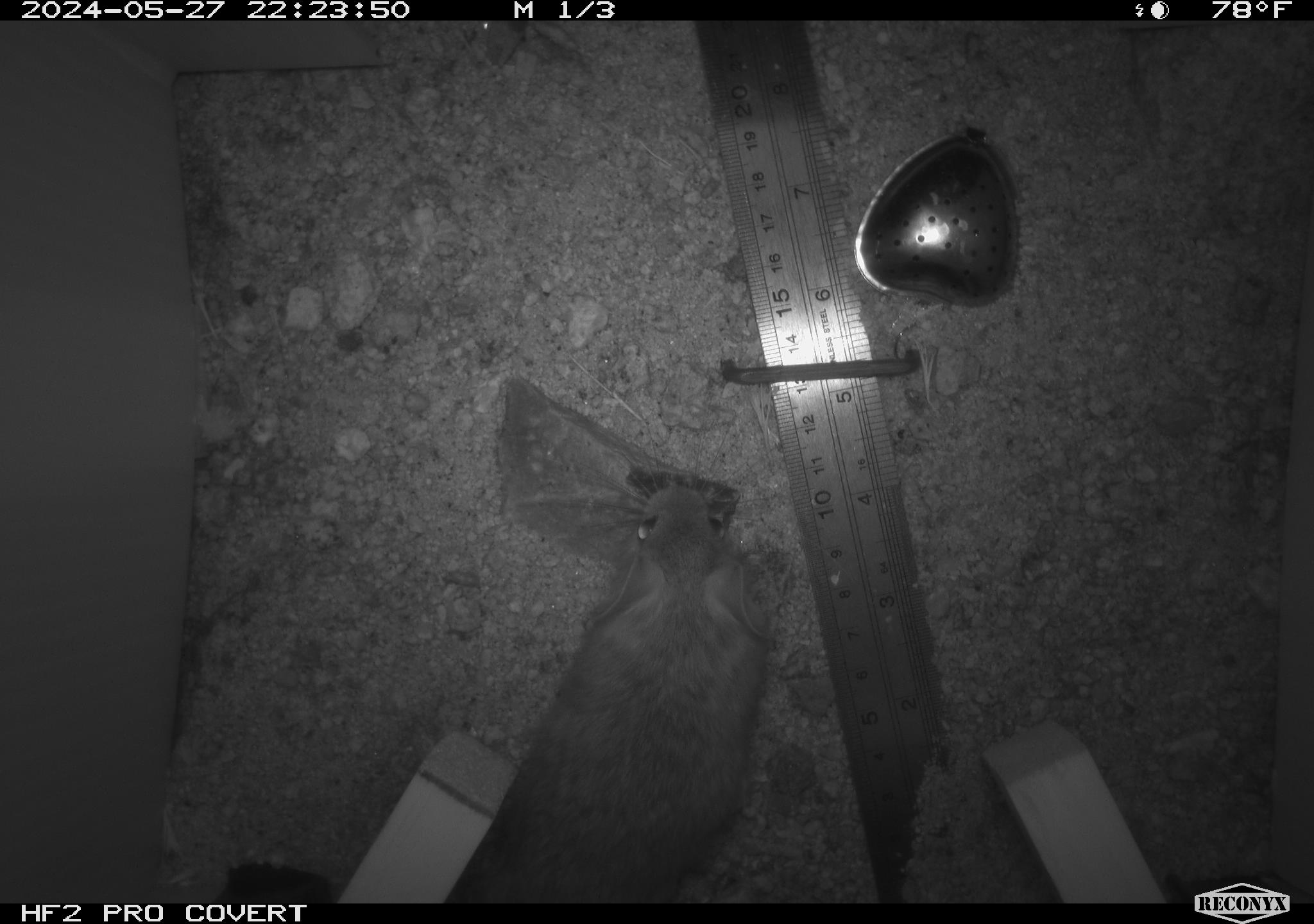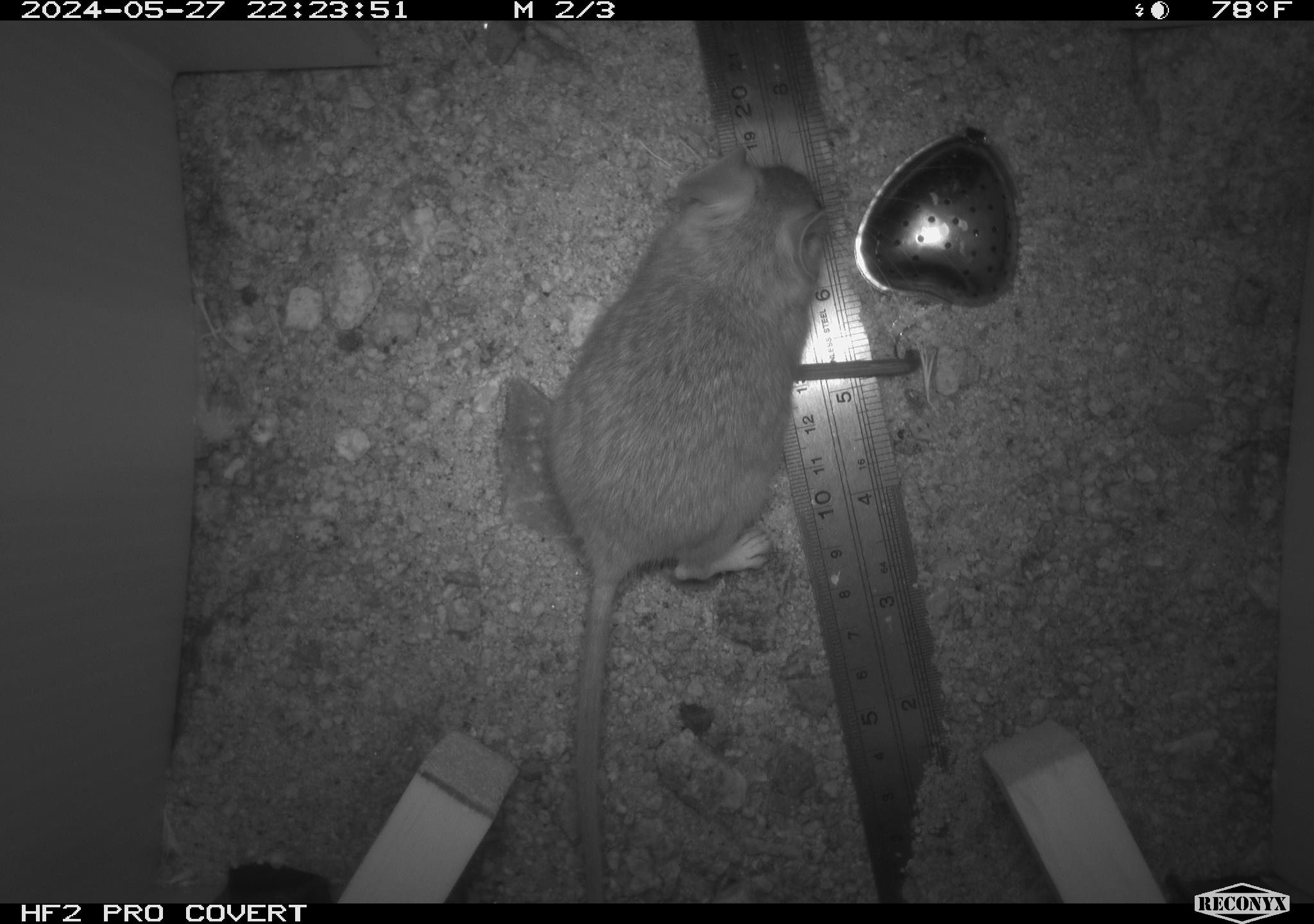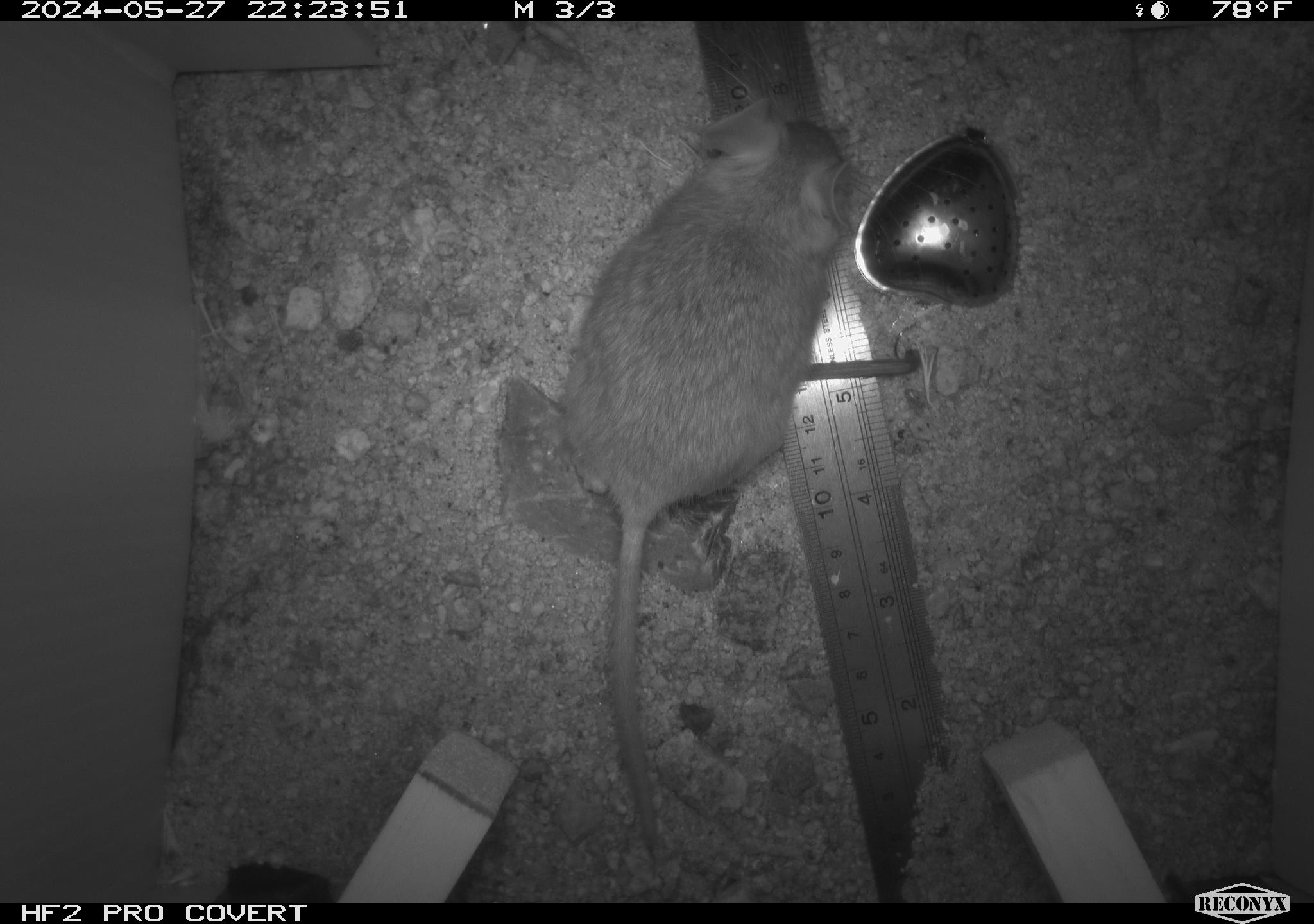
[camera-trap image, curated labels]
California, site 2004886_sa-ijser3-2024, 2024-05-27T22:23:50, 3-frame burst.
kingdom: Animalia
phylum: Chordata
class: Mammalia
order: Rodentia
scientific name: Rodentia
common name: woodrat or rat or mouse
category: woodrat or rat or mouse species